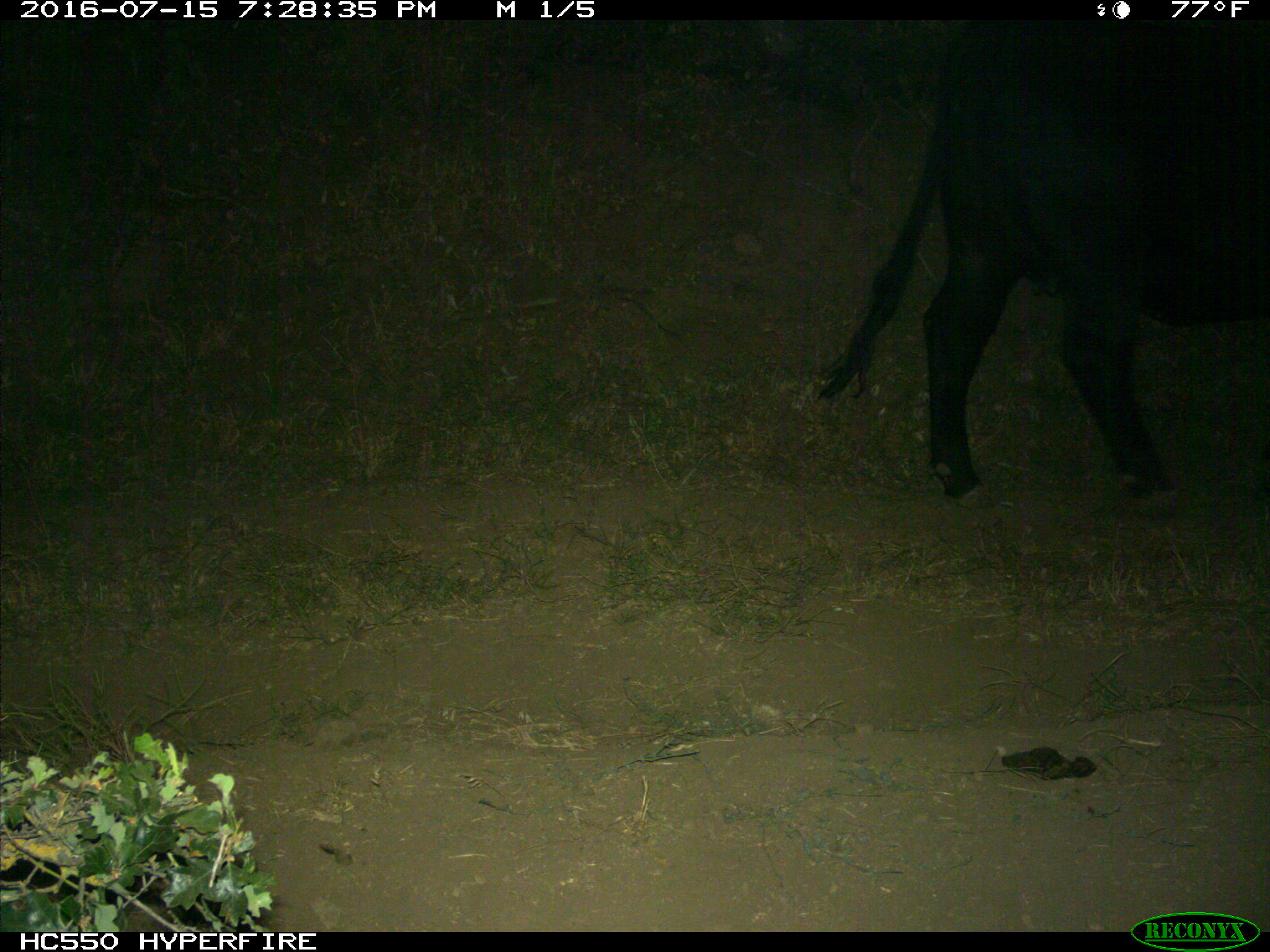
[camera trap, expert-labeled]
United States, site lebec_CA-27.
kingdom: Animalia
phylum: Chordata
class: Mammalia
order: Artiodactyla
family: Bovidae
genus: Bos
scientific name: Bos taurus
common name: domestic cow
Bos taurus (domestic cow).